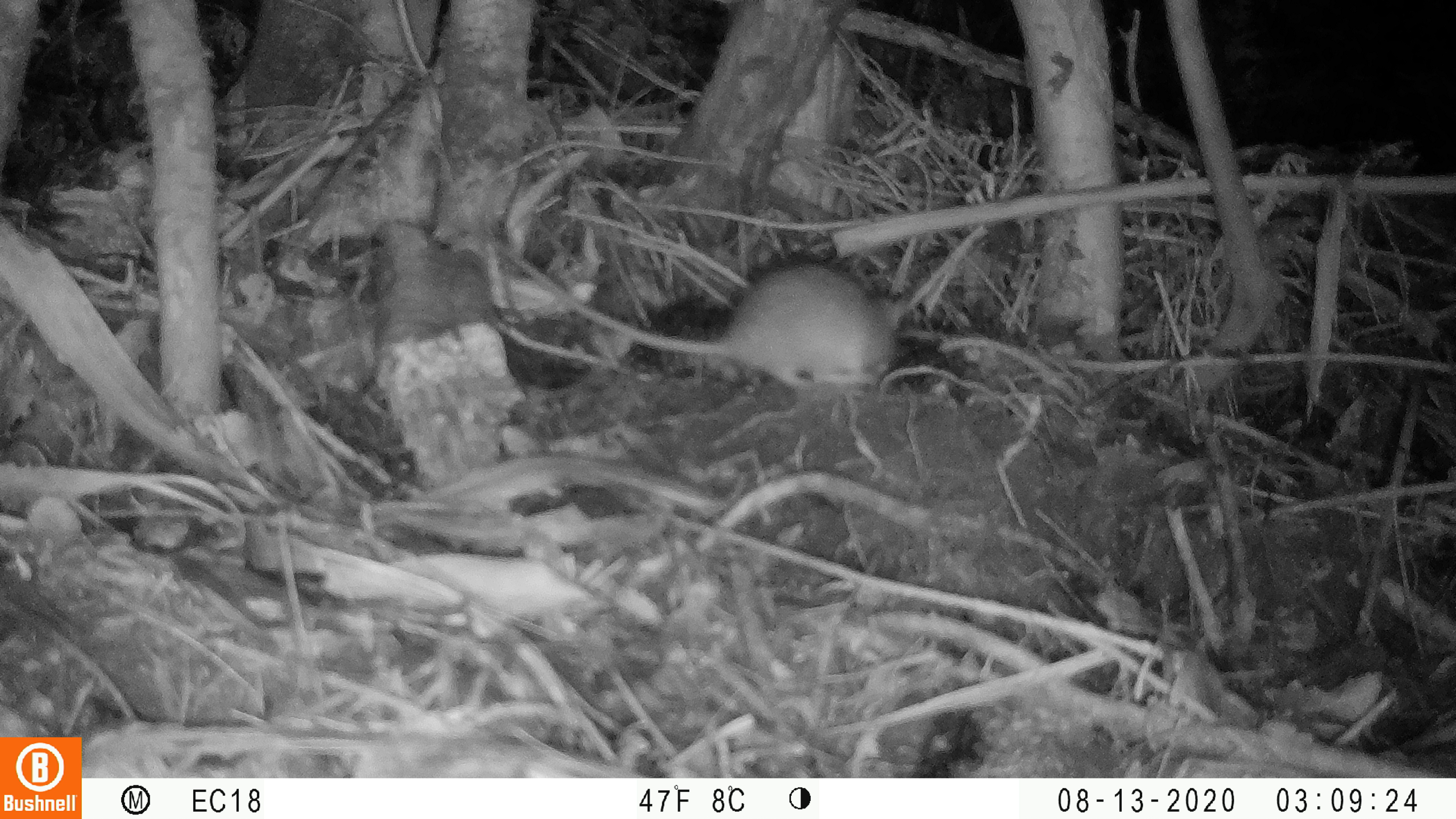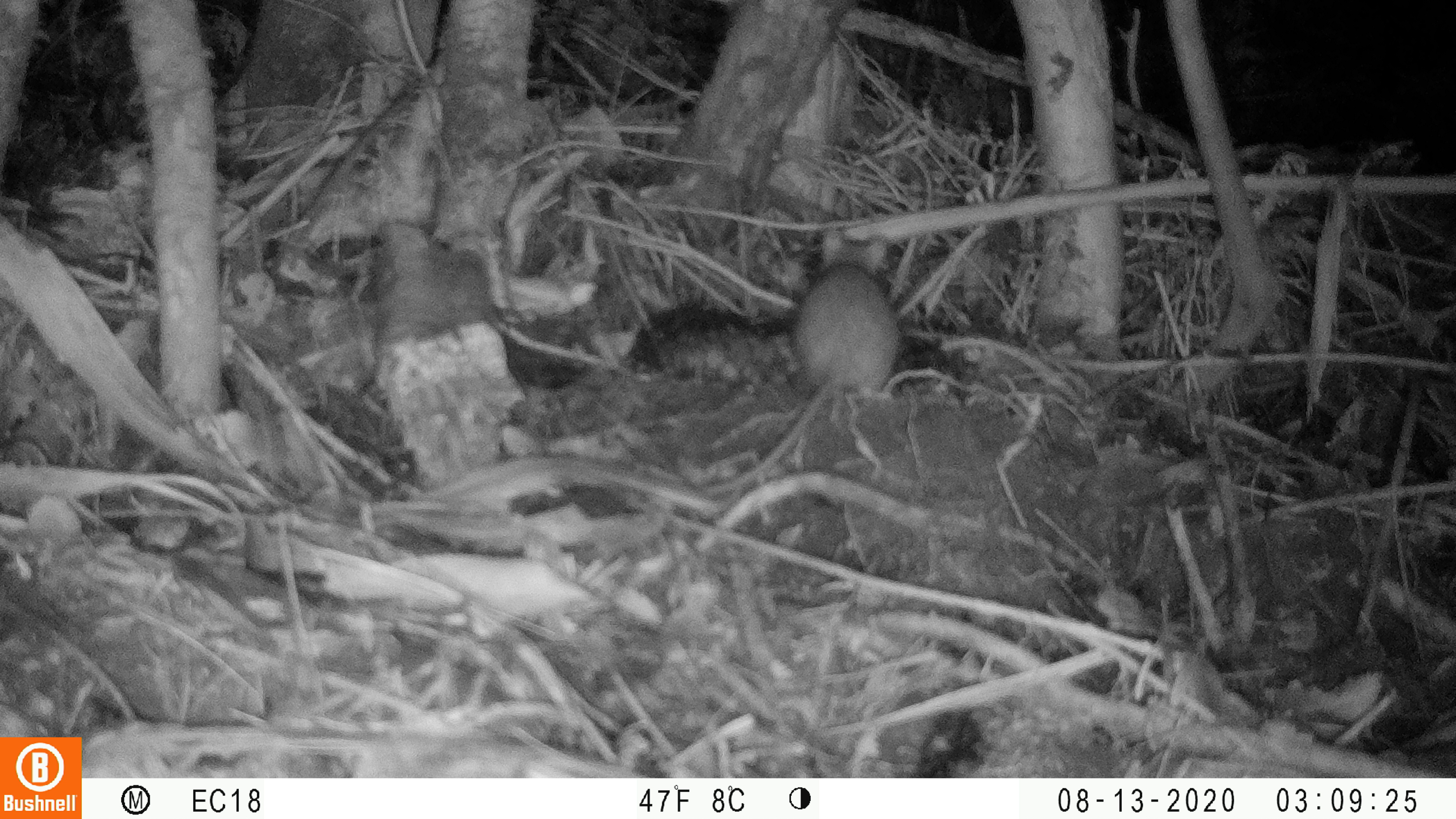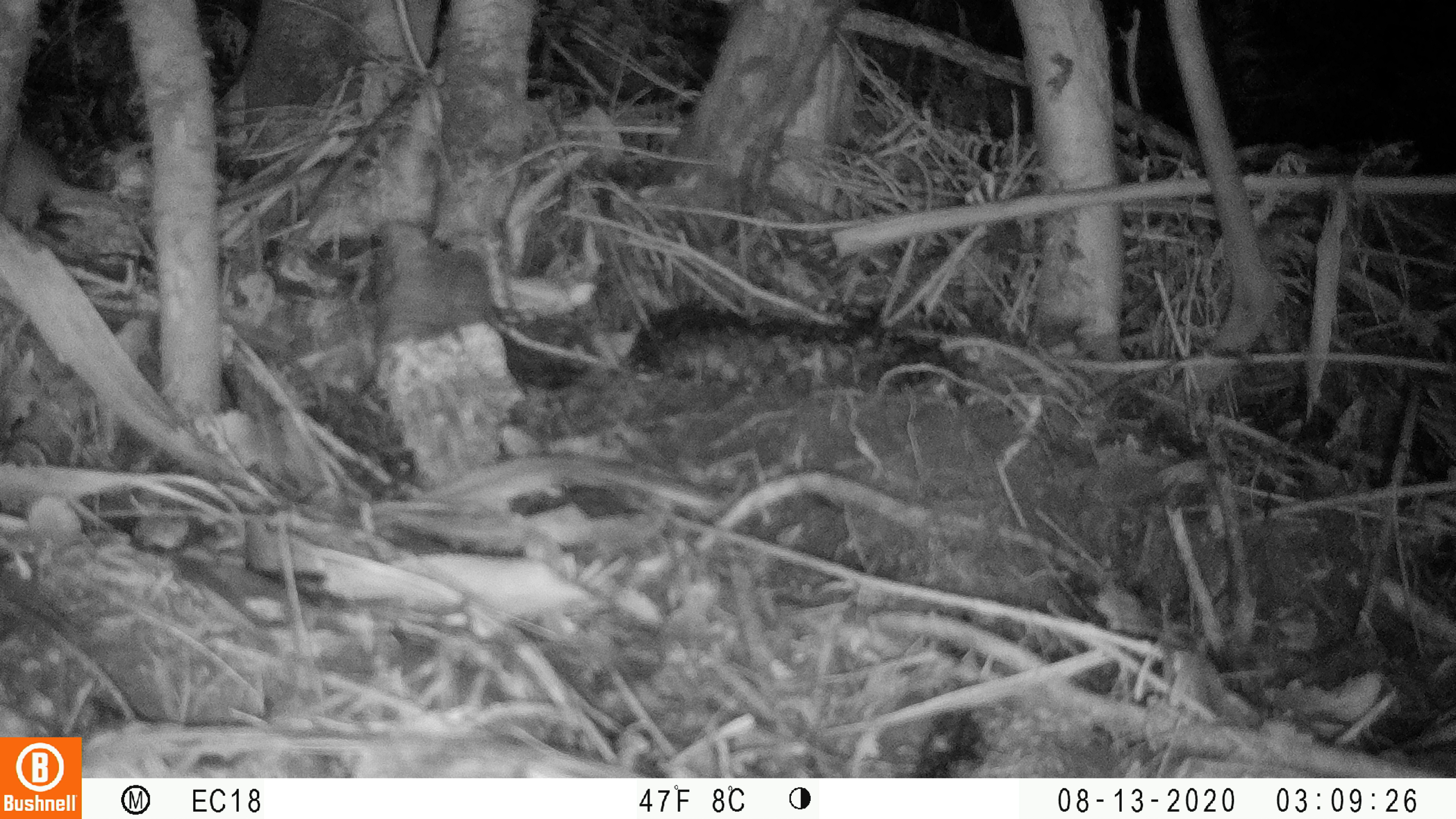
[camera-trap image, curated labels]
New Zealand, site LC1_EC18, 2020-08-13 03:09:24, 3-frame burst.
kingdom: Animalia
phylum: Chordata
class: Mammalia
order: Rodentia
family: Muridae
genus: Rattus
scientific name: Rattus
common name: rat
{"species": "rat (Rattus)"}